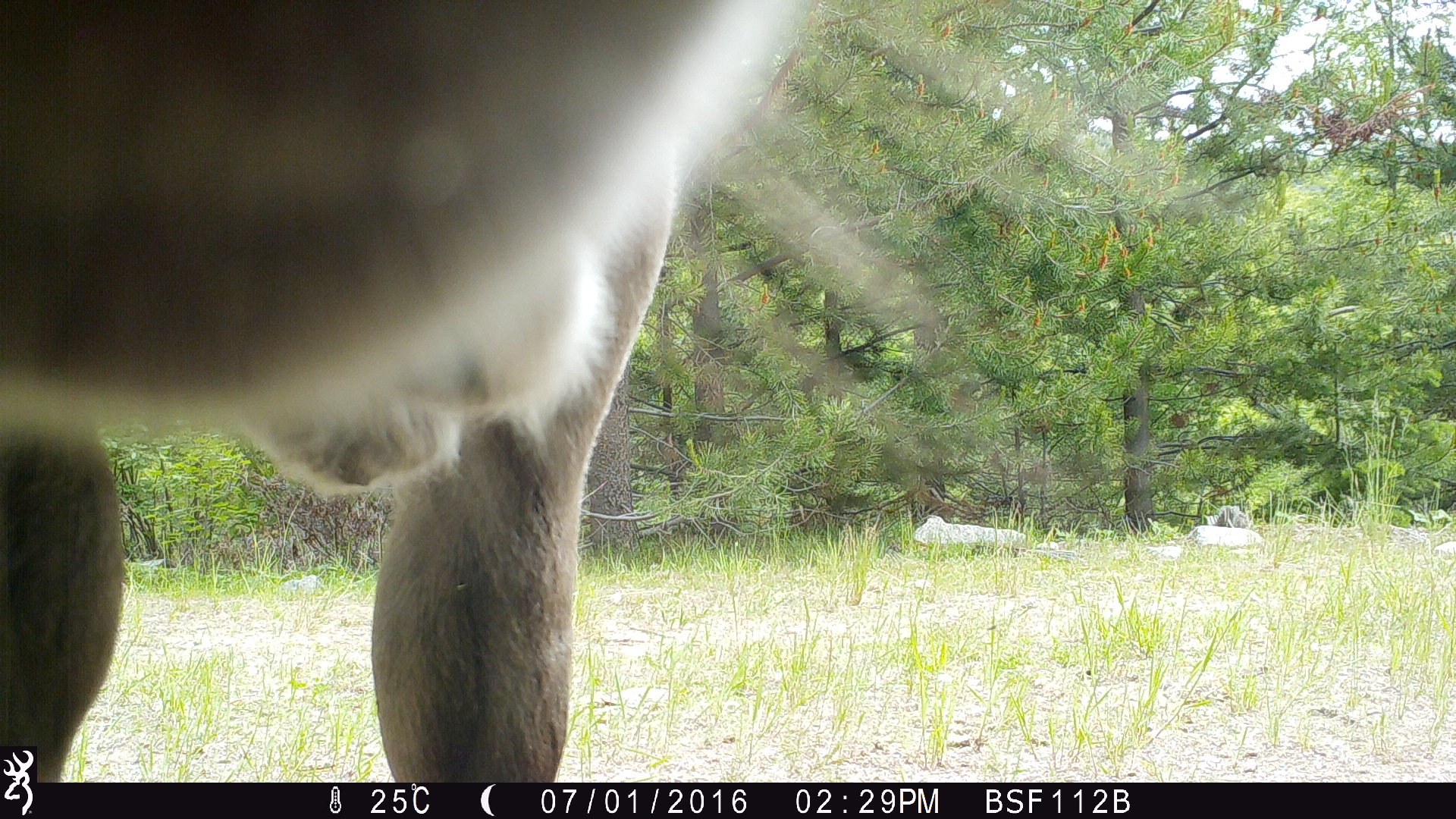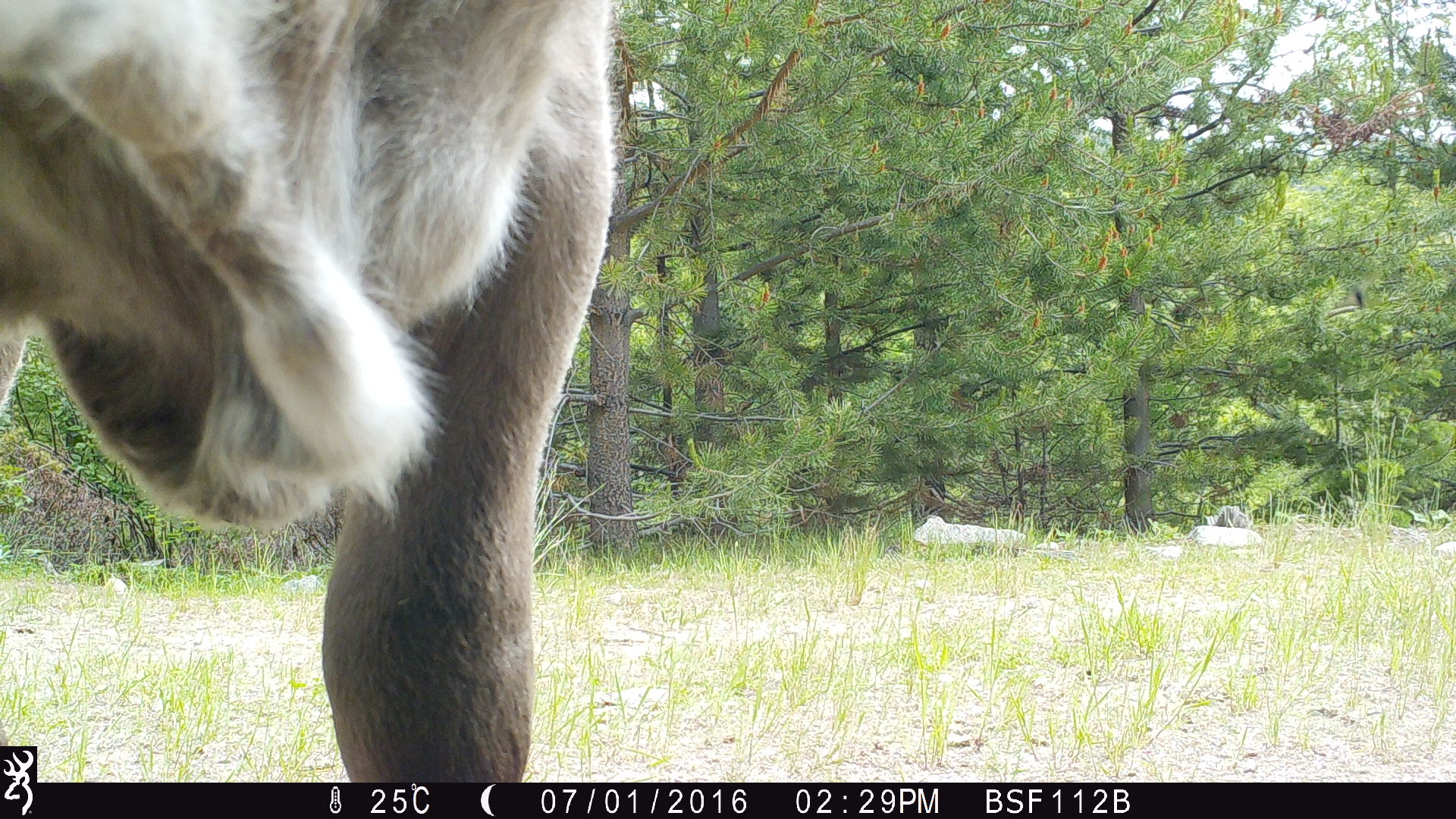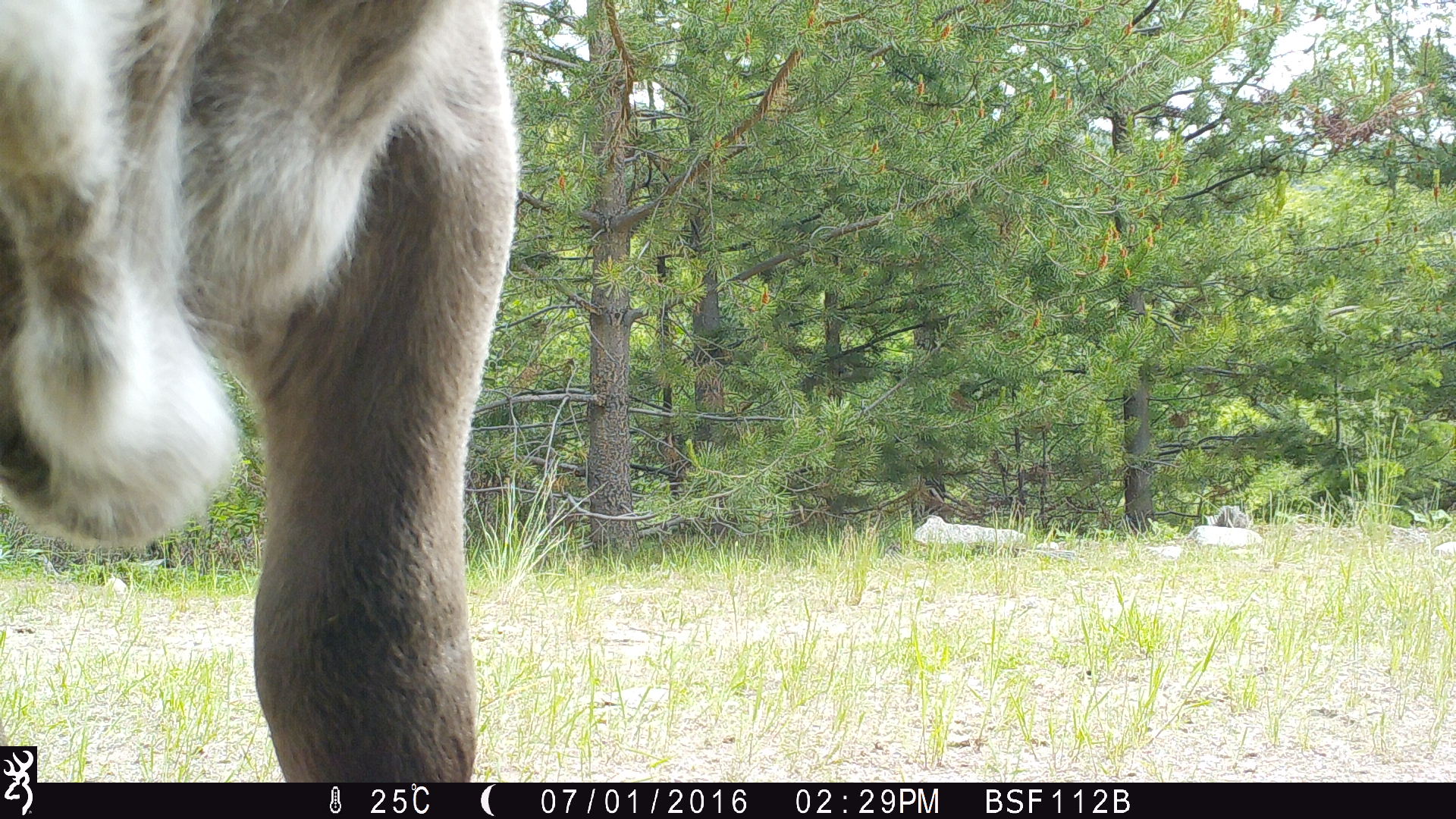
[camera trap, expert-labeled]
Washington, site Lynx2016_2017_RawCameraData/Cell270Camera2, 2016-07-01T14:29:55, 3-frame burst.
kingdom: Animalia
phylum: Chordata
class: Mammalia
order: Artiodactyla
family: Bovidae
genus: Bos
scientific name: Bos taurus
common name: domestic cattle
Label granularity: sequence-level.